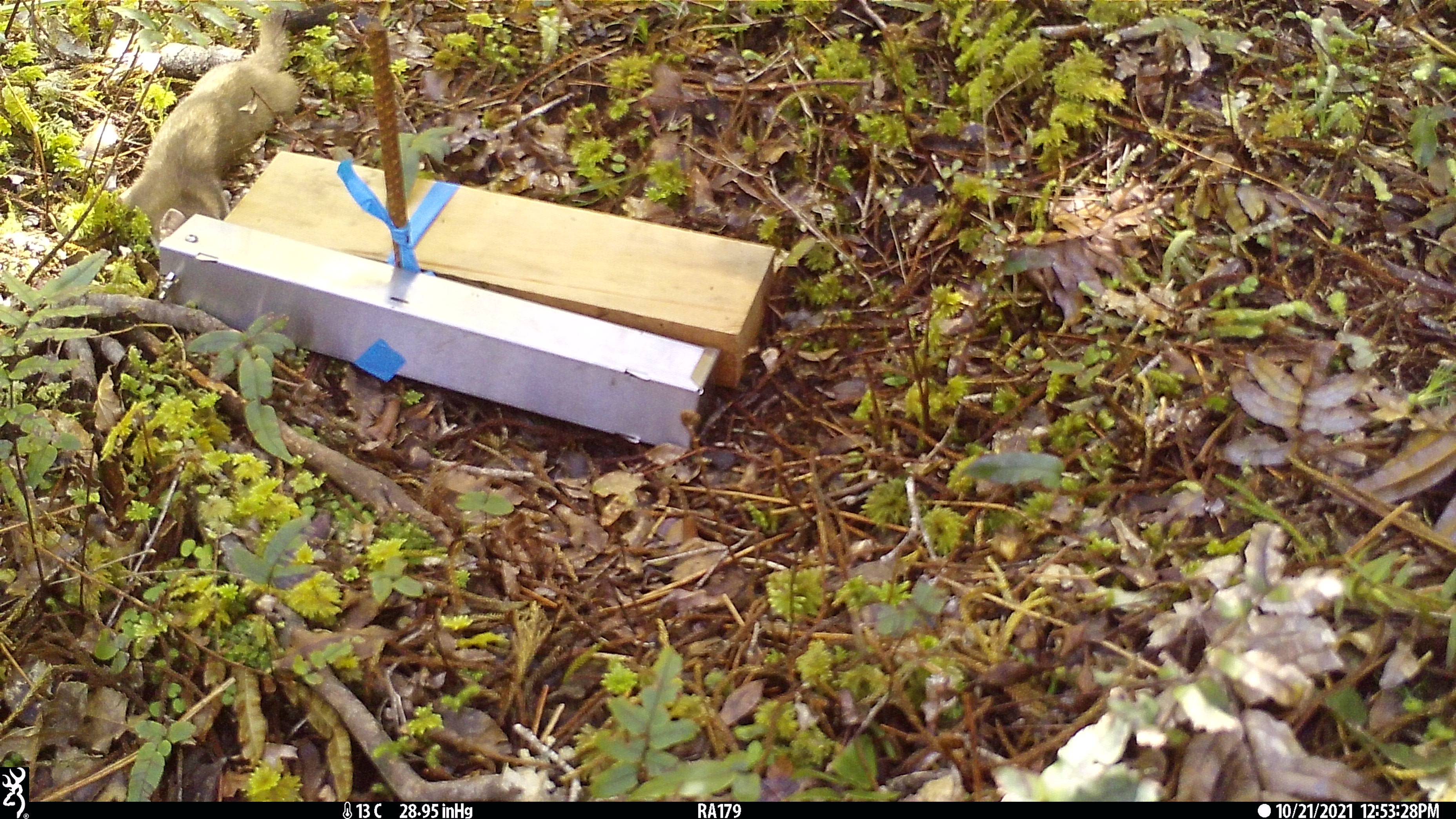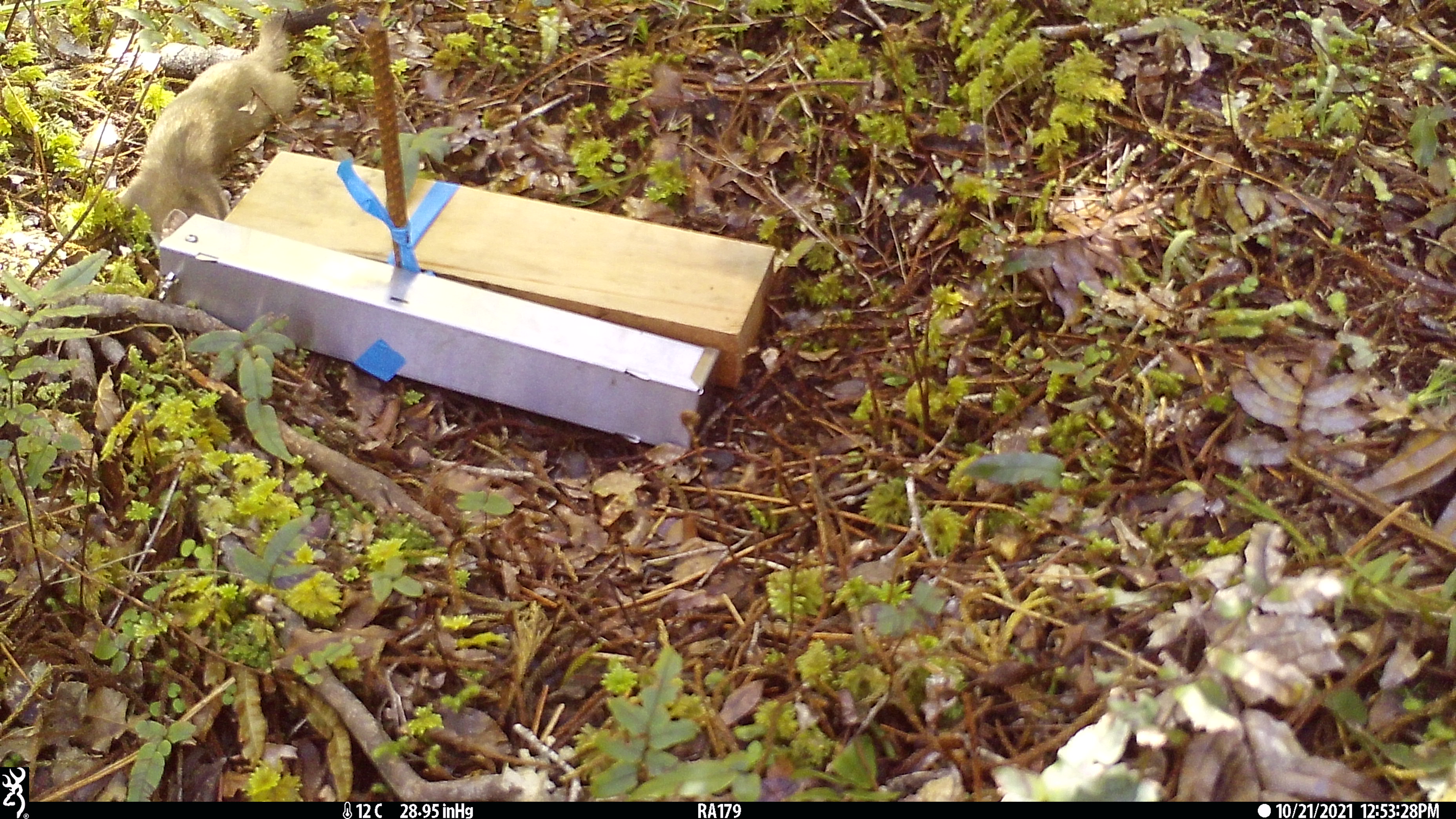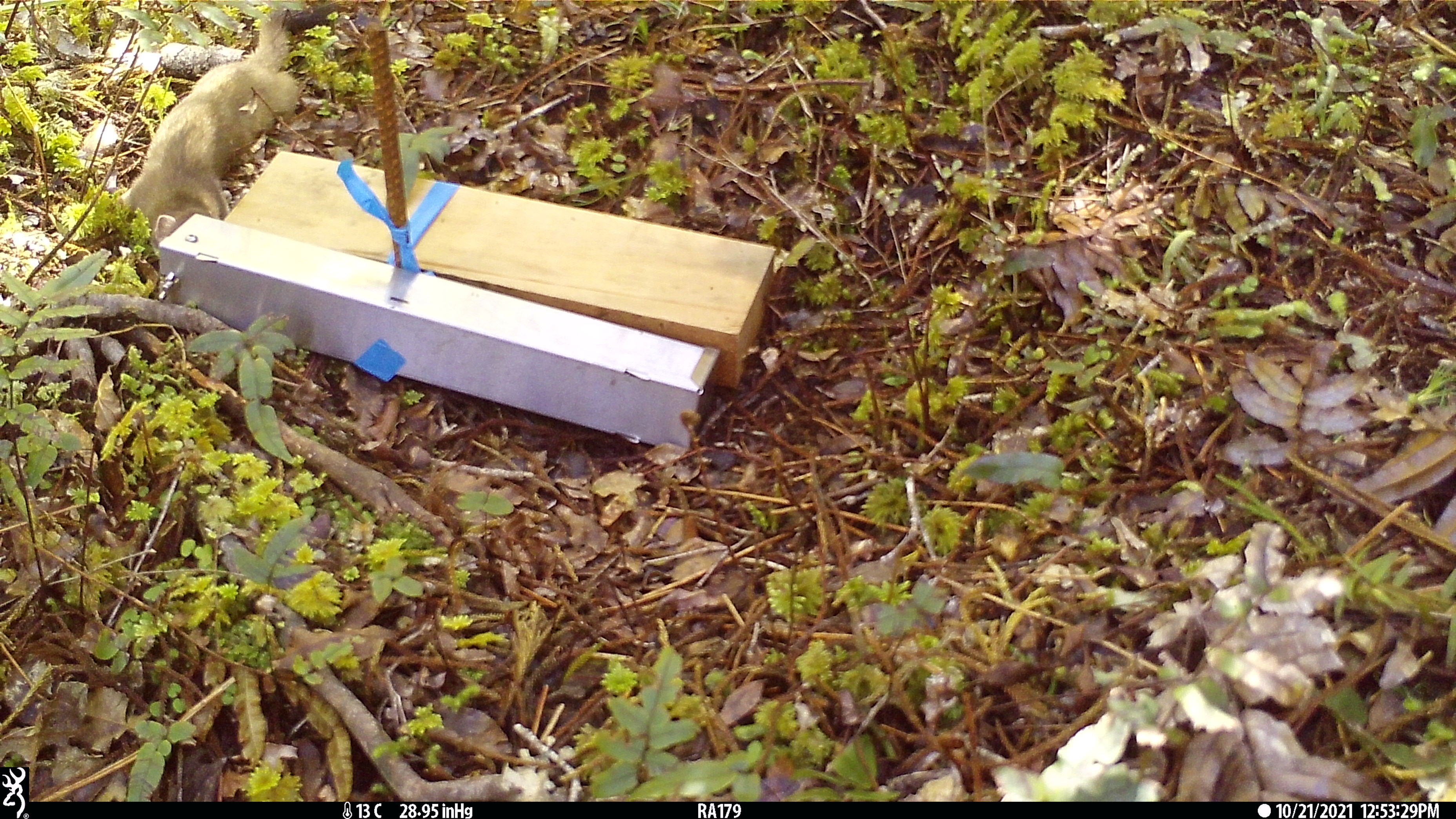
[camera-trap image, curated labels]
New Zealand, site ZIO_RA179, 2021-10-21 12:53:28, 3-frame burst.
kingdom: Animalia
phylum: Chordata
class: Mammalia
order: Carnivora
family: Mustelidae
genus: Mustela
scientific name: Mustela erminea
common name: stoat